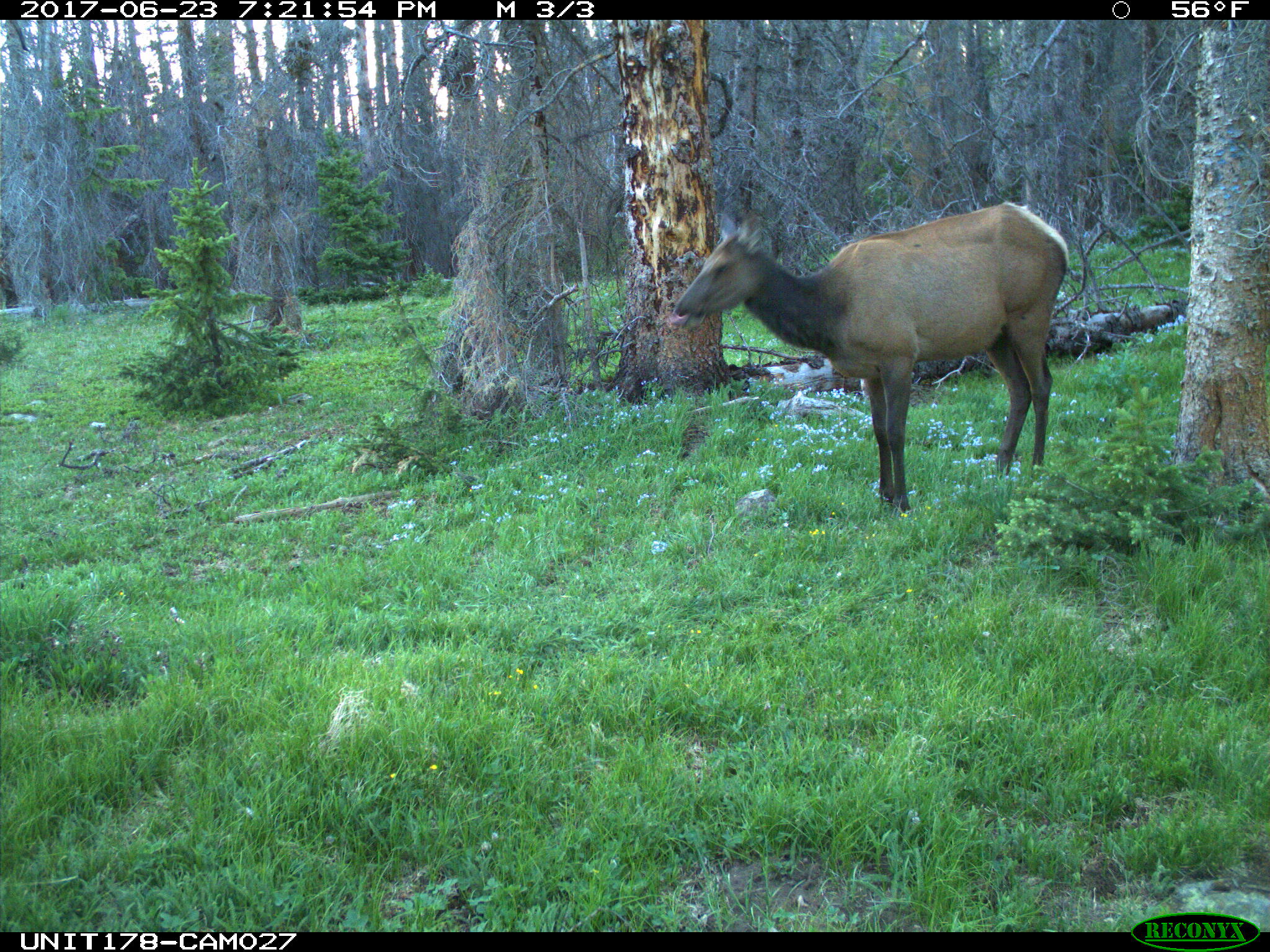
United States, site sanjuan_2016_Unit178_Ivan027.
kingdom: Animalia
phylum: Chordata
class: Mammalia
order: Artiodactyla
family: Cervidae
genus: Cervus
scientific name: Cervus elaphus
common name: red deer